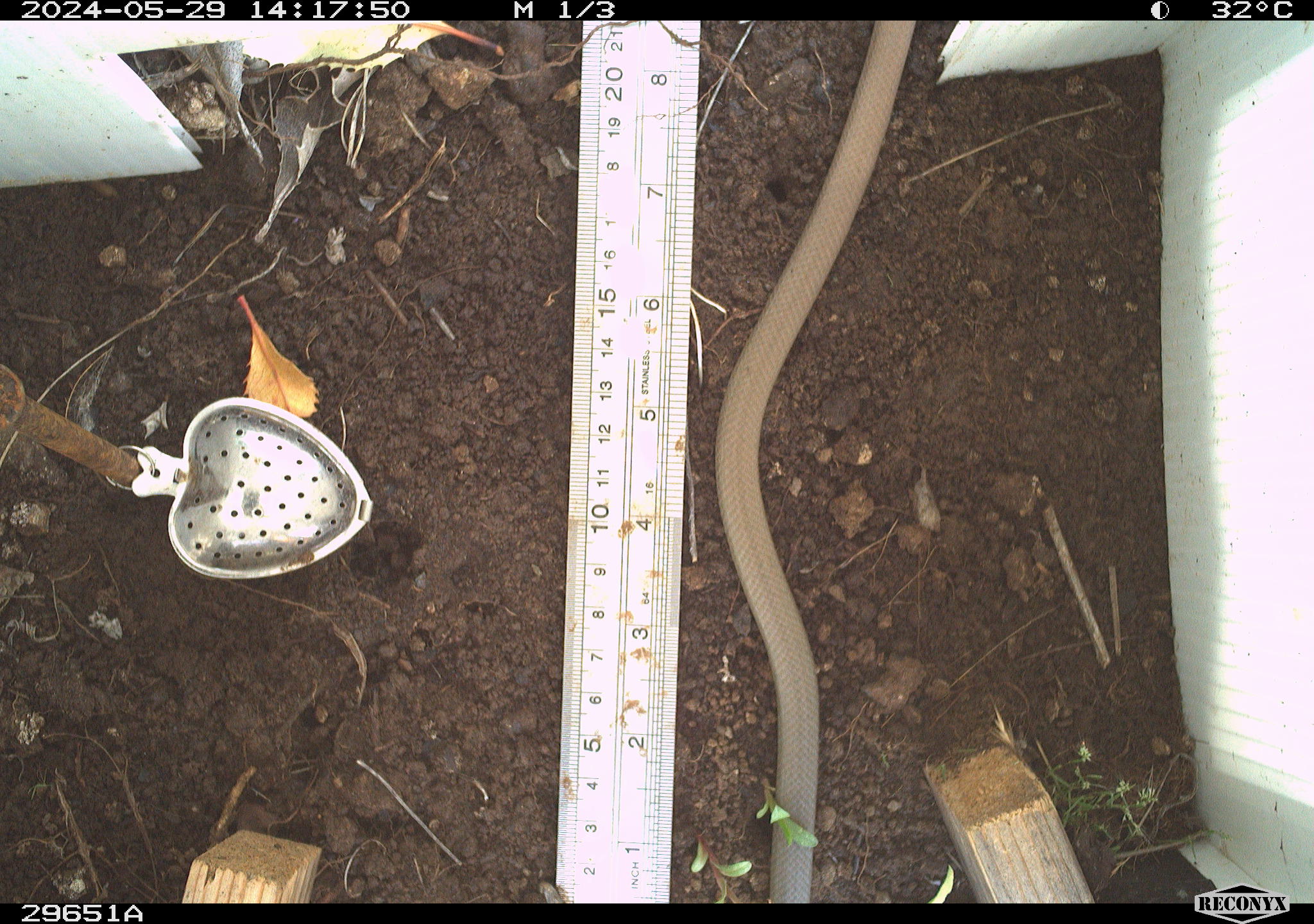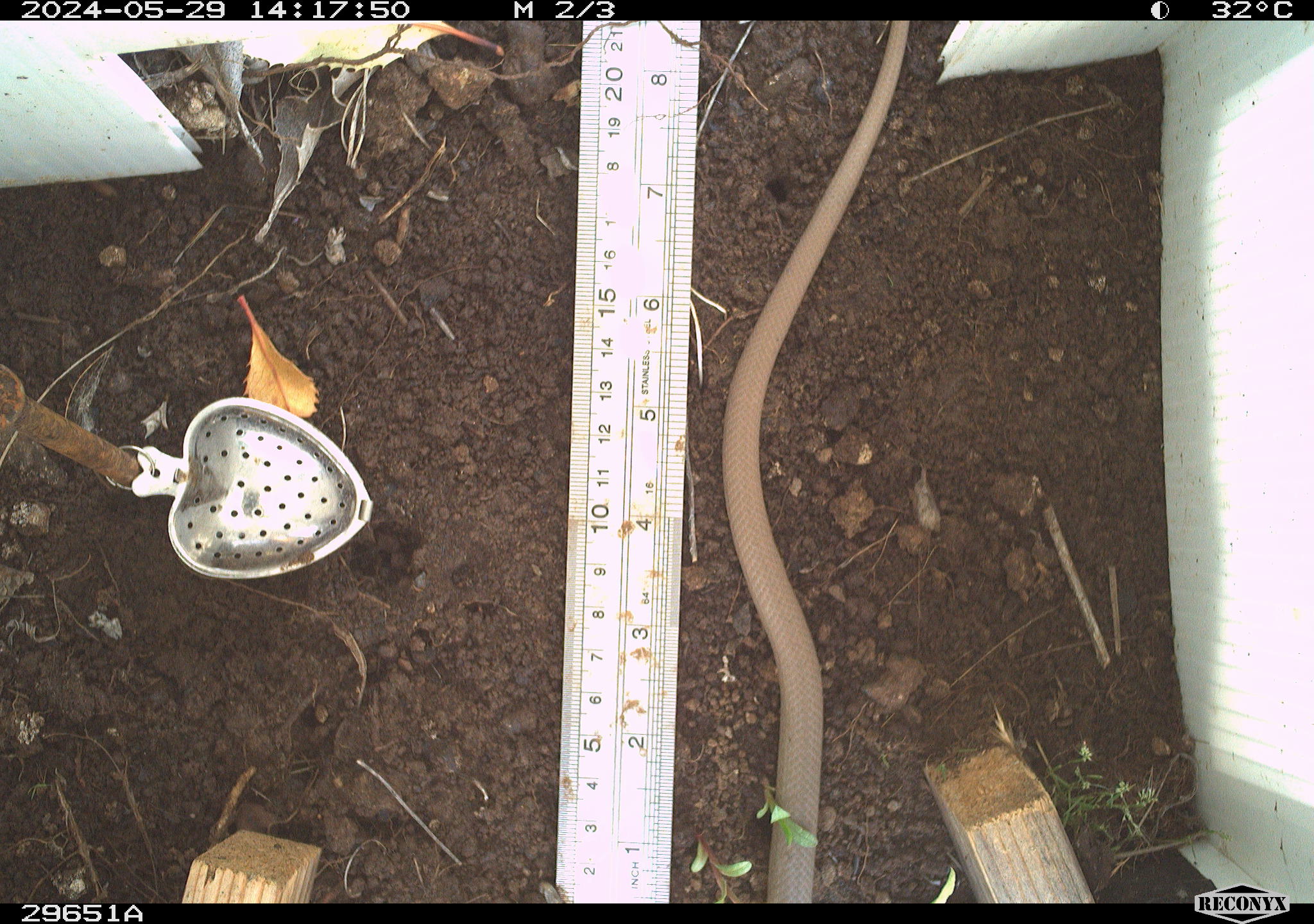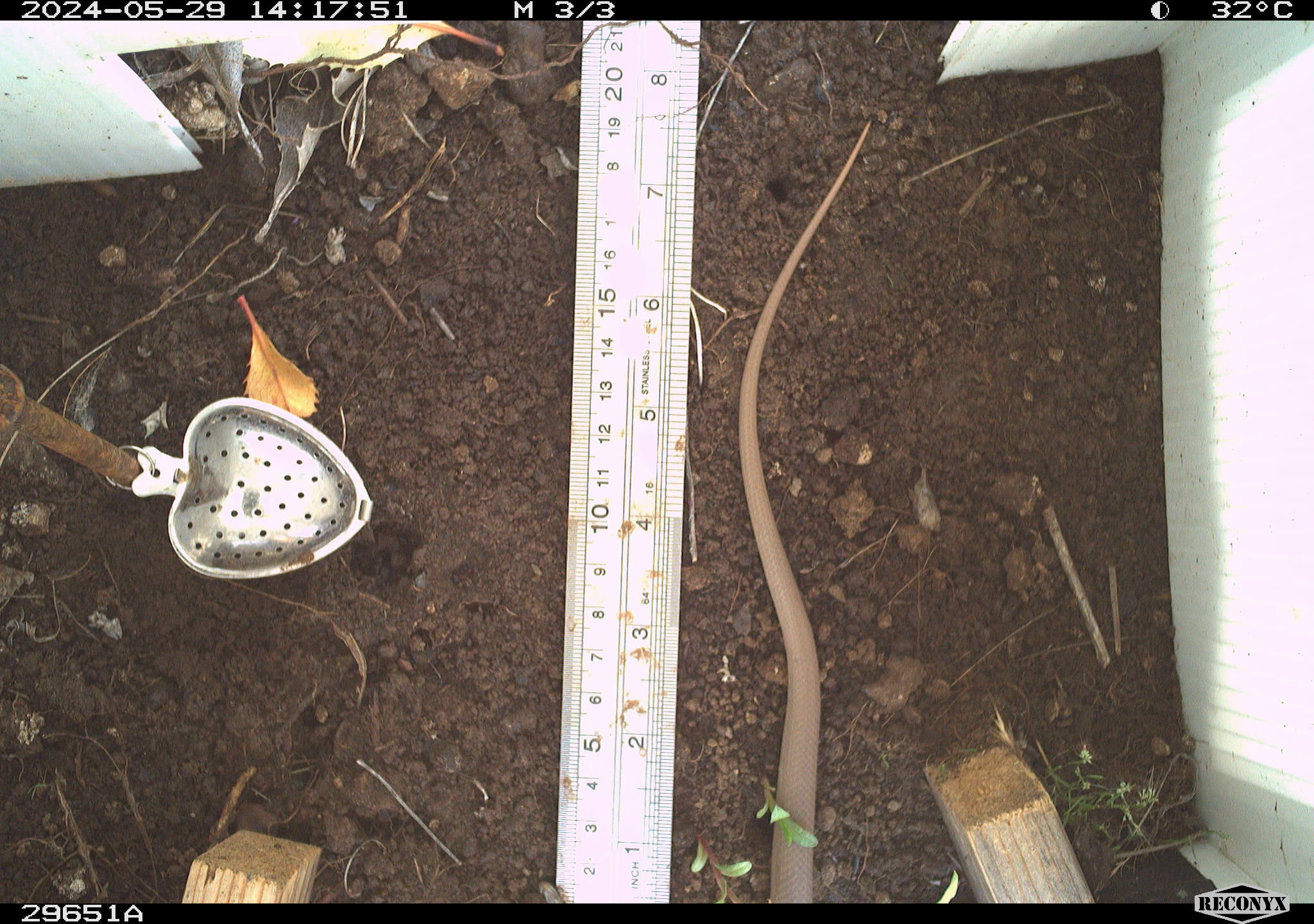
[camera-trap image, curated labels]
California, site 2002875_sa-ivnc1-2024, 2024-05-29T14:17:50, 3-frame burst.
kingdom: Animalia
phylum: Chordata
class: Reptilia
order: Squamata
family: Colubridae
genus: Coluber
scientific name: Coluber constrictor mormon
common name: western yellow-bellied racer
Western yellow-bellied racer (Coluber constrictor mormon).